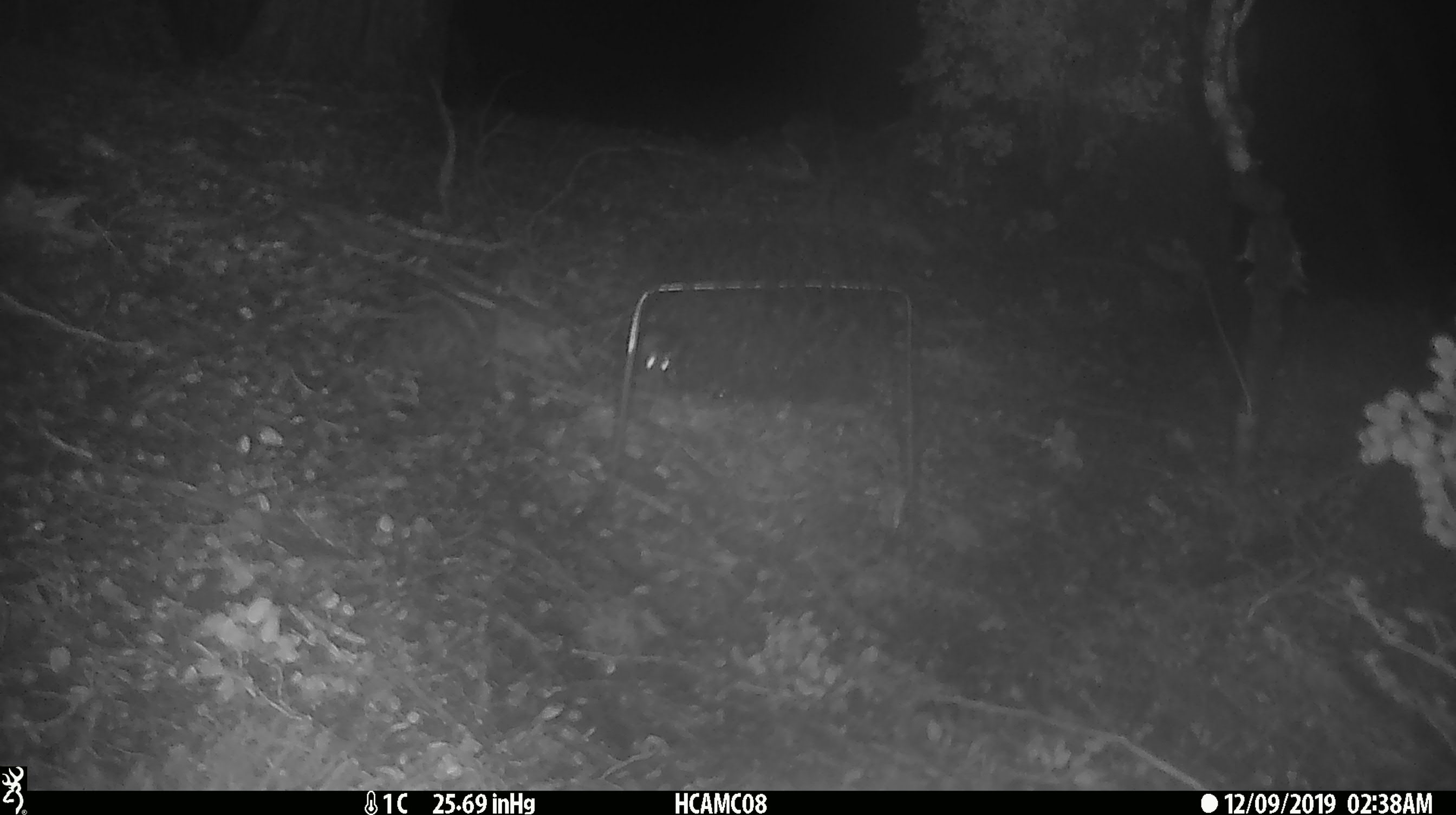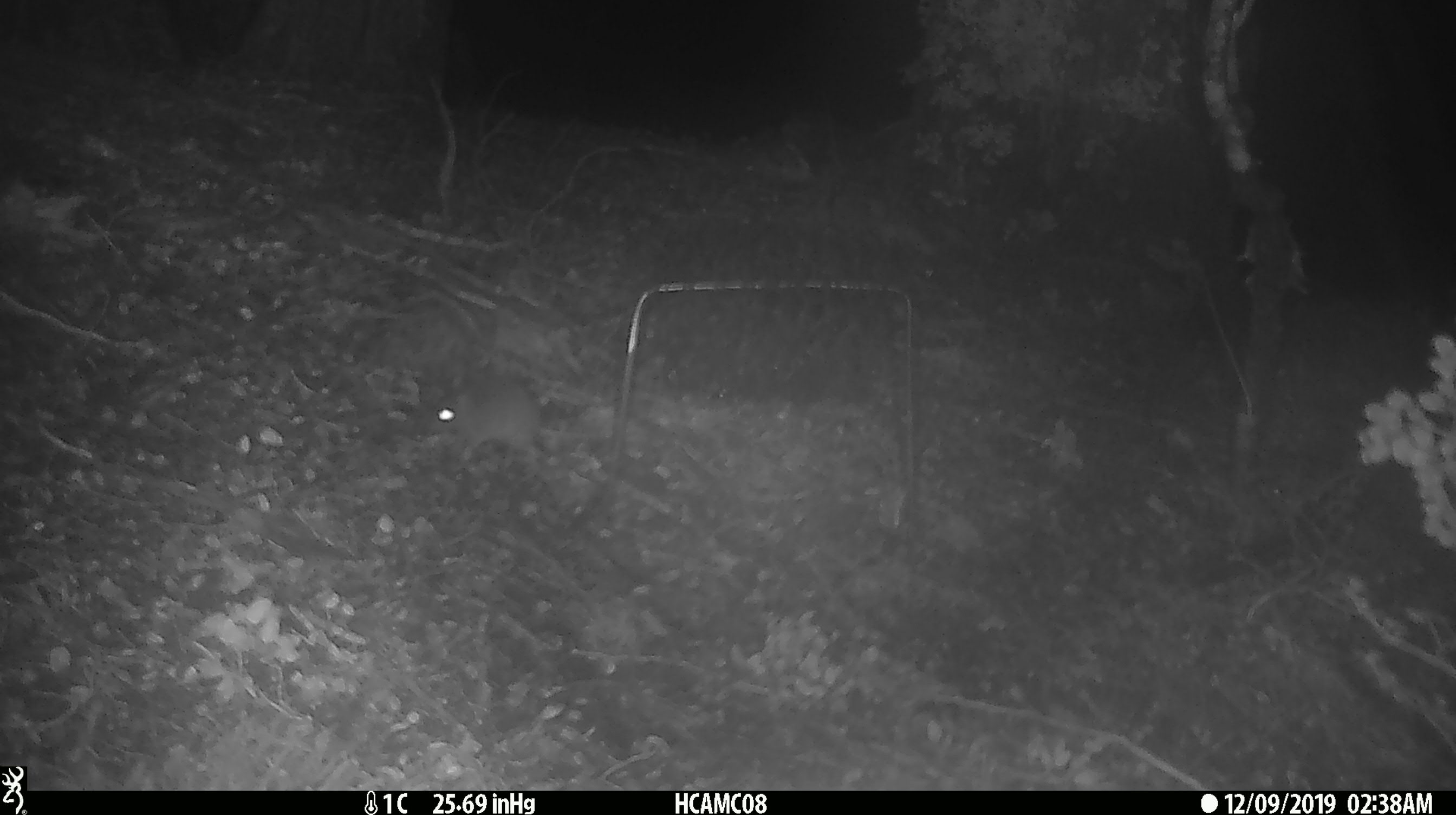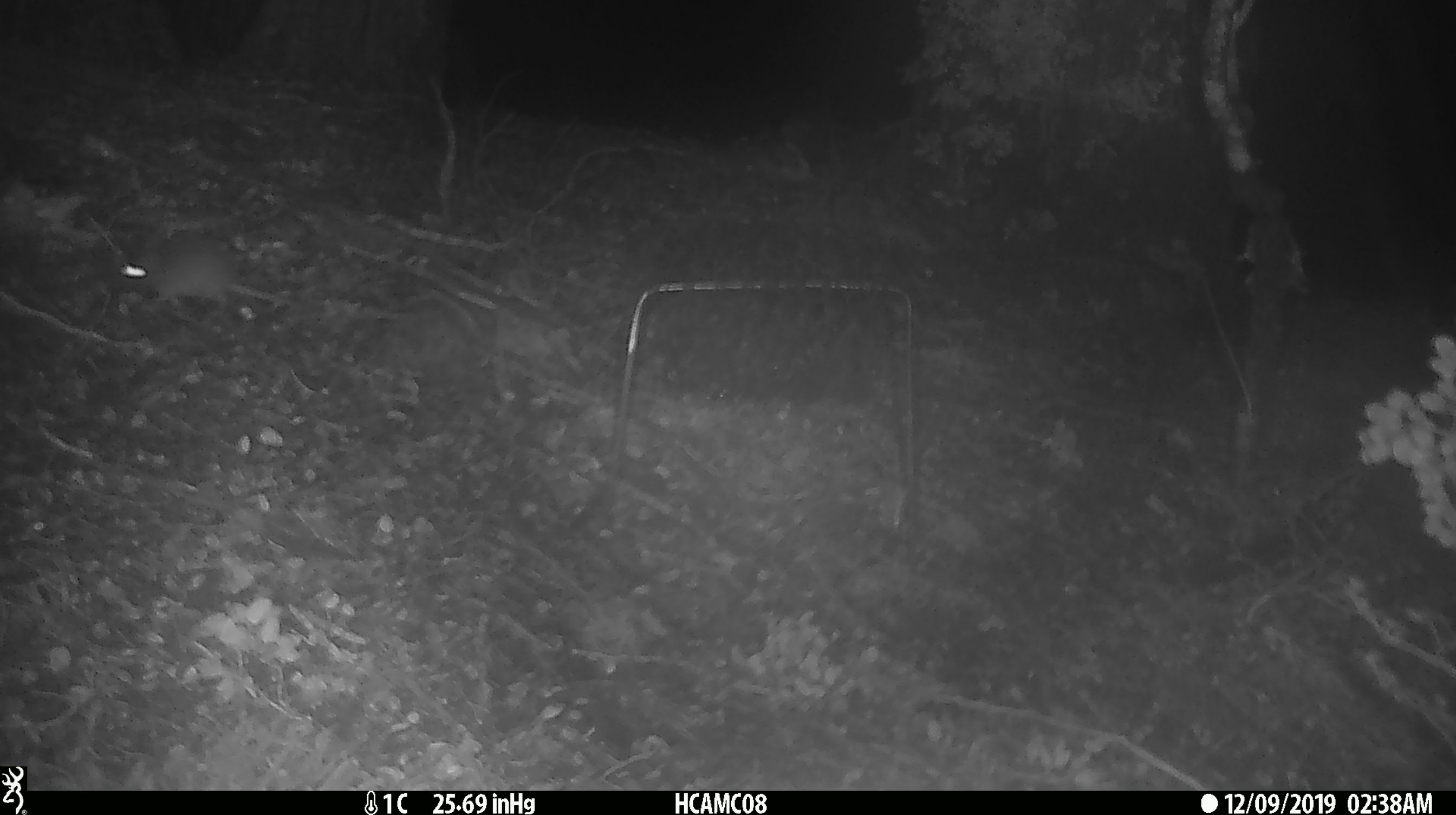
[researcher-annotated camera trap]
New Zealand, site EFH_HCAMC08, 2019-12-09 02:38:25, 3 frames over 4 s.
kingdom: Animalia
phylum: Chordata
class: Mammalia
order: Rodentia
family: Muridae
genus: Mus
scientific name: Mus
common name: mouse